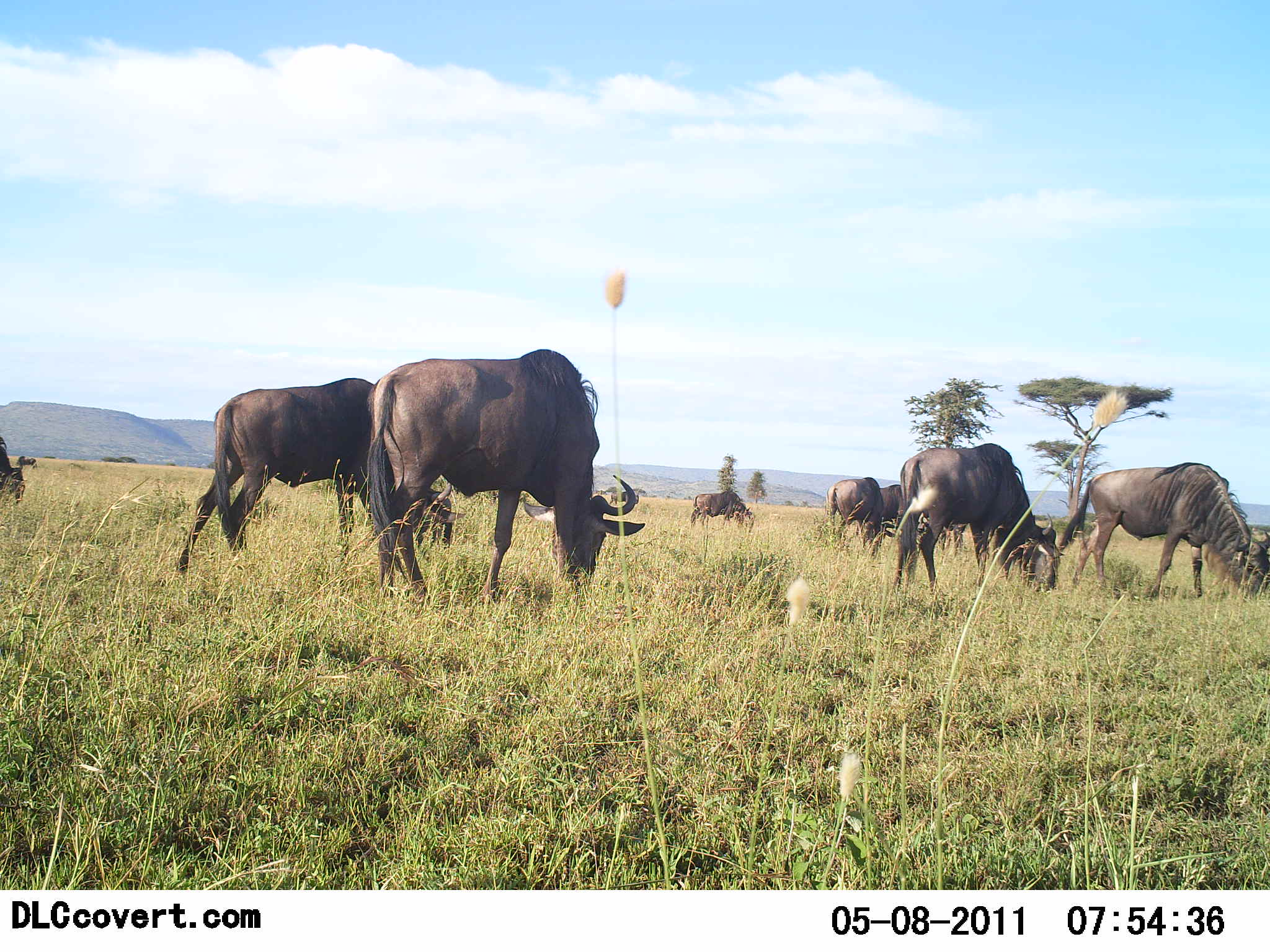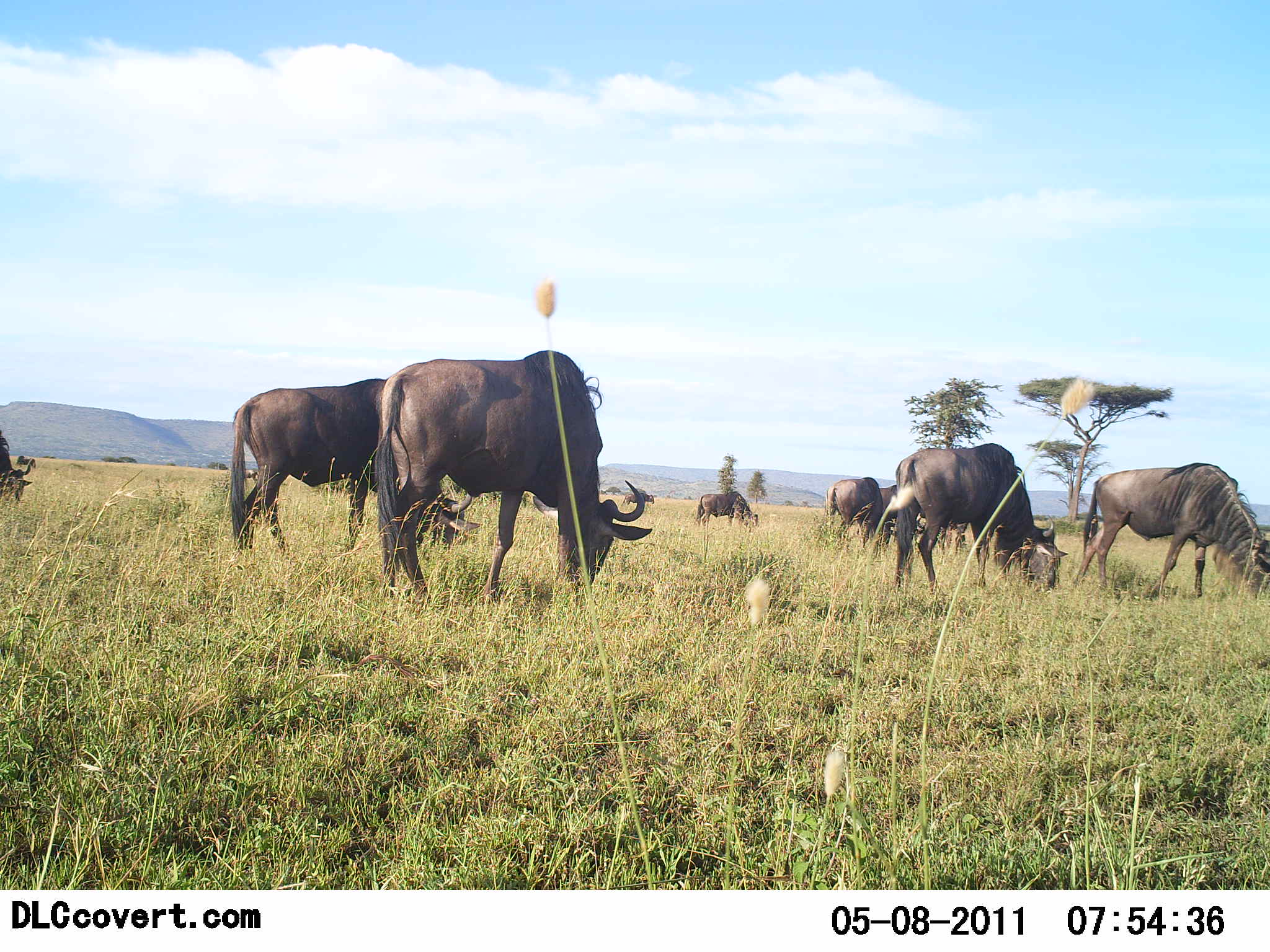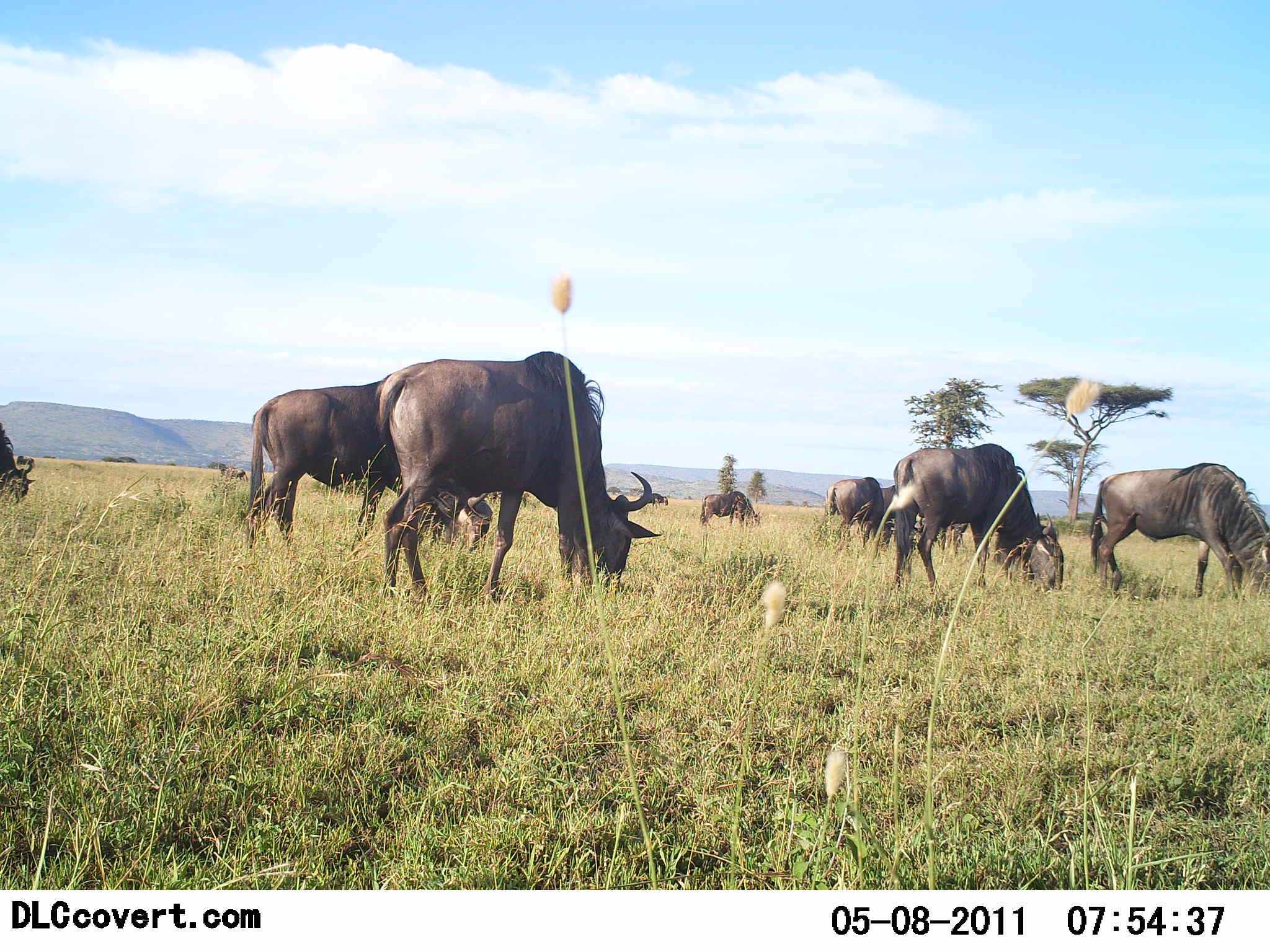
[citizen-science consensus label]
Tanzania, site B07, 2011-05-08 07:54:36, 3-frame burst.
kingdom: Animalia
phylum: Chordata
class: Mammalia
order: Artiodactyla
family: Bovidae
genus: Connochaetes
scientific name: Connochaetes taurinus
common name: blue wildebeest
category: wildebeest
Wildebeest (blue wildebeest) (Connochaetes taurinus), count 9. Behavior (volunteer vote fractions): standing 20%, resting 0%, moving 0%, interacting 0%. Young present (vote fraction): 0%. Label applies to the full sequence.